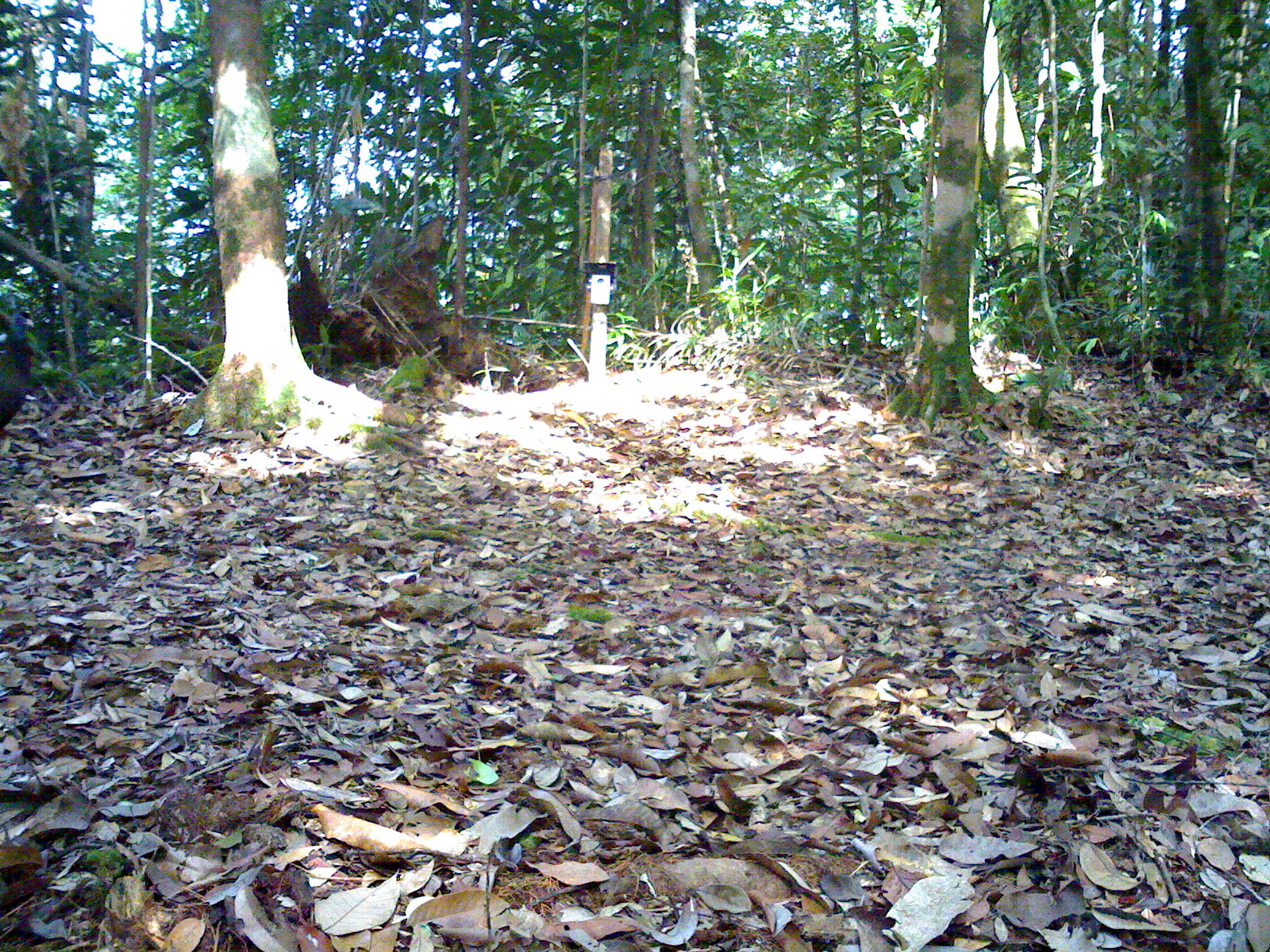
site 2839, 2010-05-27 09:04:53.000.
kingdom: Animalia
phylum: Chordata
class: Aves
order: Galliformes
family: Phasianidae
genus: Argusianus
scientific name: Argusianus argus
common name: great argus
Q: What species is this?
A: Argusianus argus (great argus).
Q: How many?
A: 1.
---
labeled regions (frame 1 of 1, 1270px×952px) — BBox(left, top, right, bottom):
argusianus argus: BBox(0, 303, 35, 426)